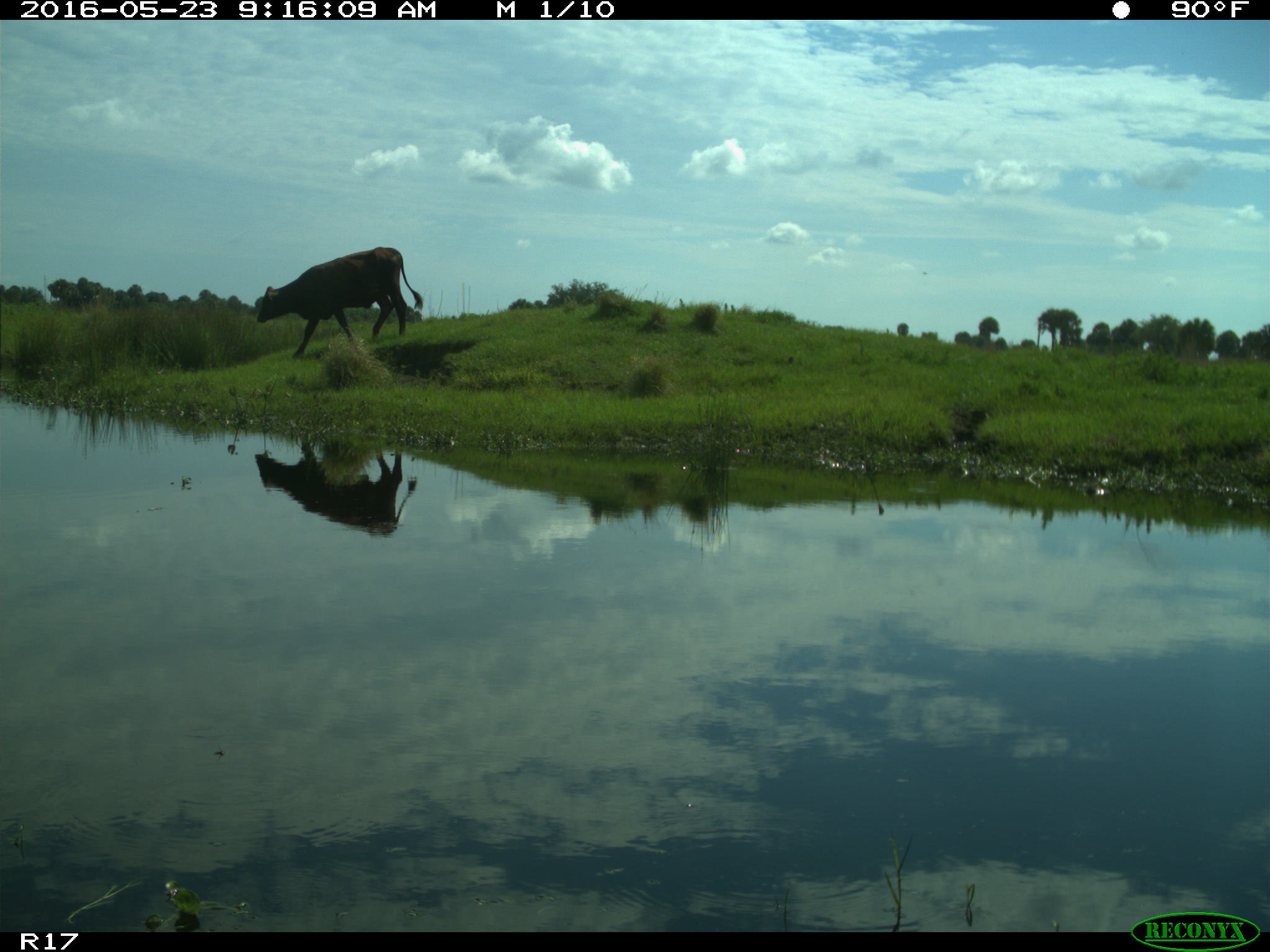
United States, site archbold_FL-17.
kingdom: Animalia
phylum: Chordata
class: Mammalia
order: Artiodactyla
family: Bovidae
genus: Bos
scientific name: Bos taurus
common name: domestic cow